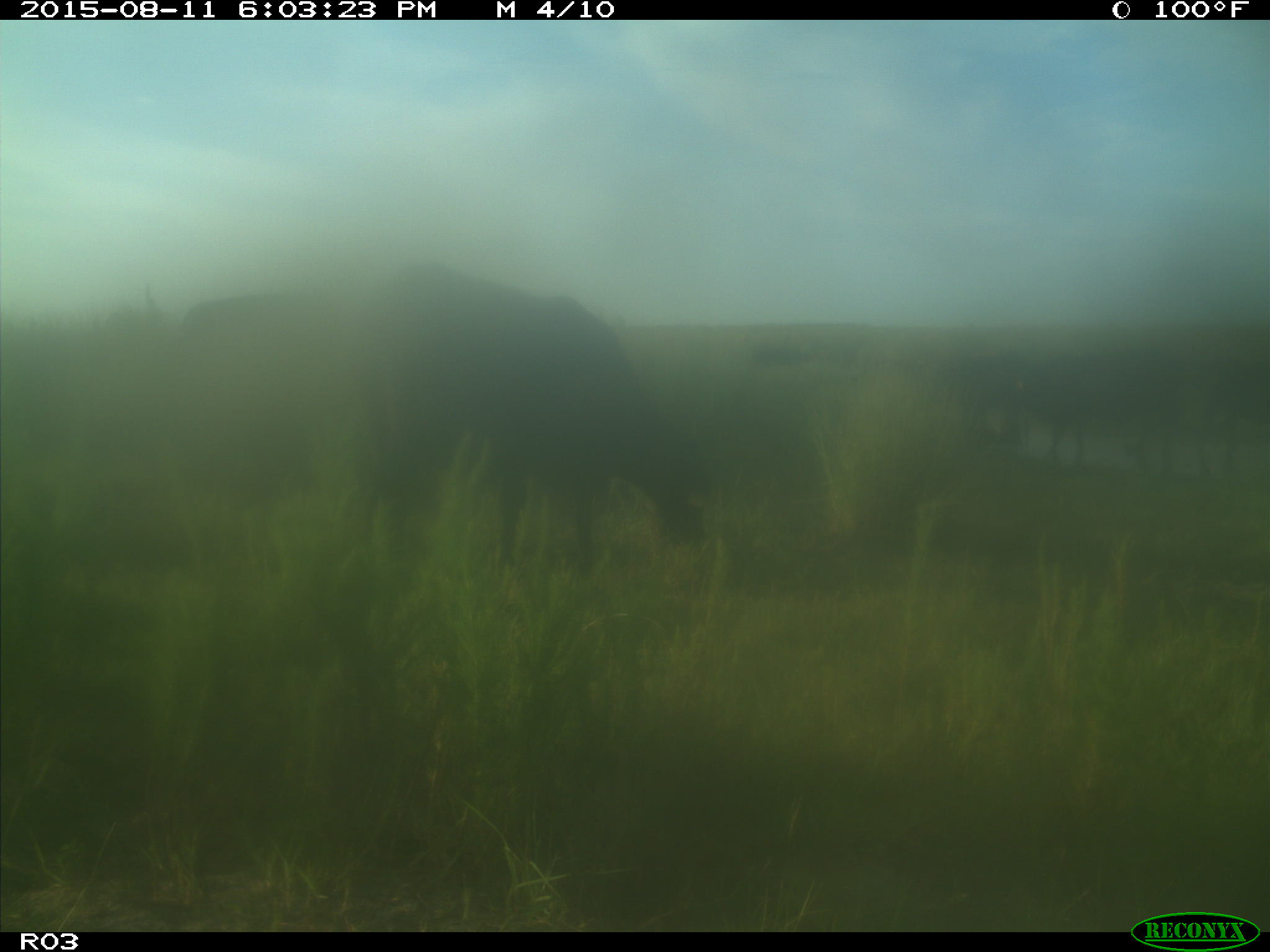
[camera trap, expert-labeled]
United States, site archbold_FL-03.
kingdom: Animalia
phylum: Chordata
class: Mammalia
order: Artiodactyla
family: Bovidae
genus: Bos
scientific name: Bos taurus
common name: domestic cow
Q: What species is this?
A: Bos taurus (domestic cow).